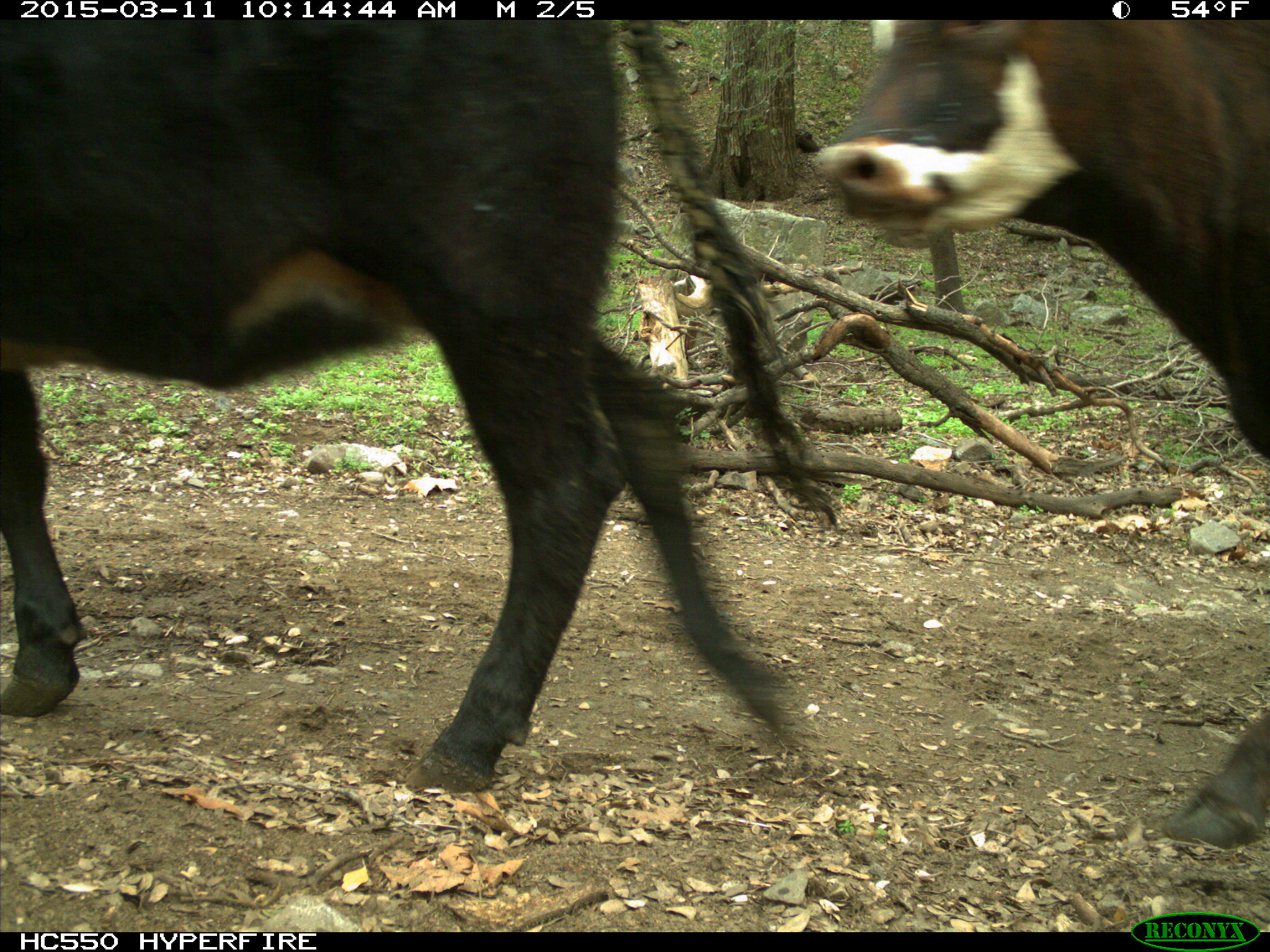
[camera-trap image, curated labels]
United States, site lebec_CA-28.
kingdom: Animalia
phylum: Chordata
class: Mammalia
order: Artiodactyla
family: Bovidae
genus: Bos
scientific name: Bos taurus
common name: domestic cow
Bos taurus (domestic cow).